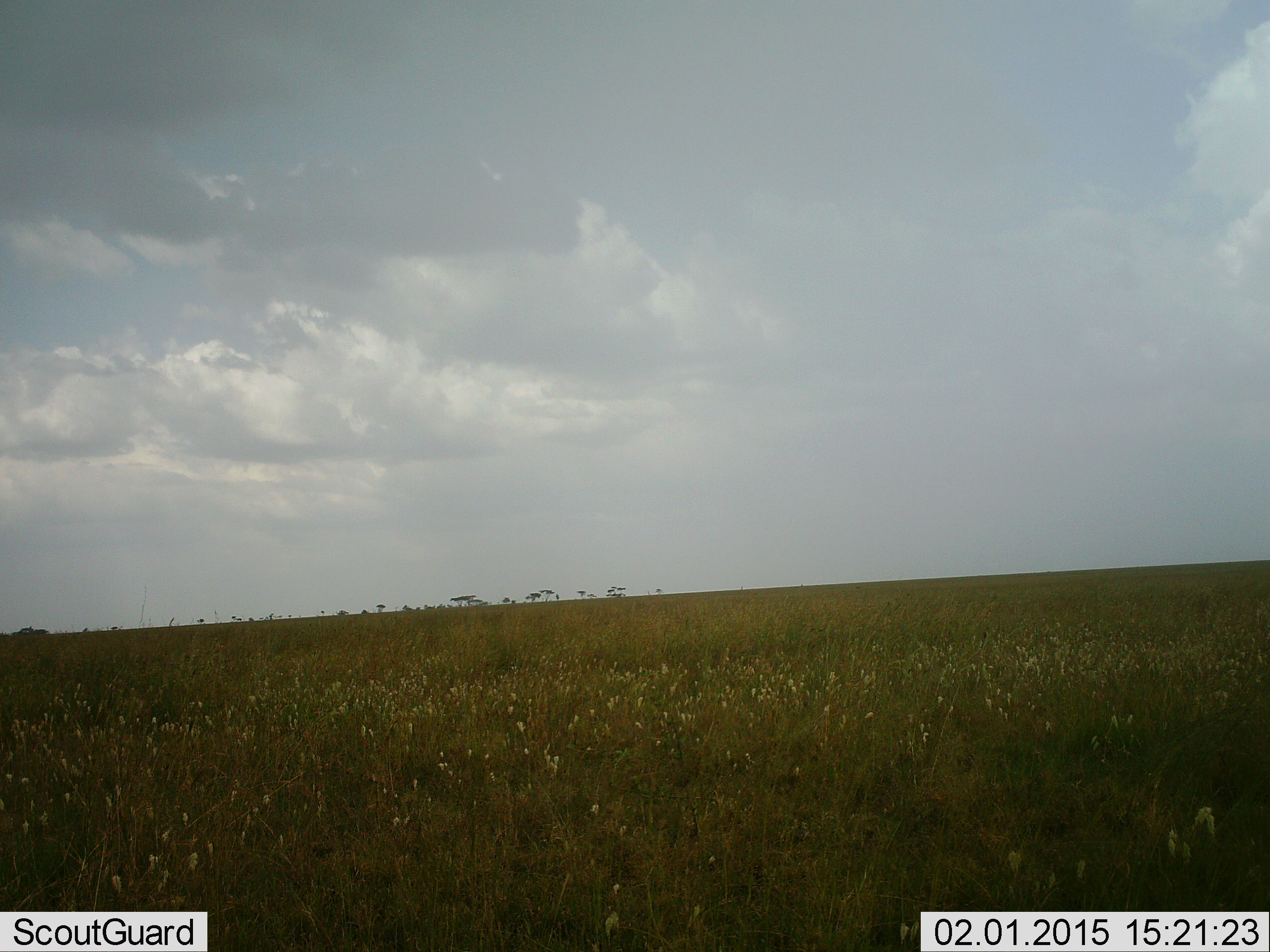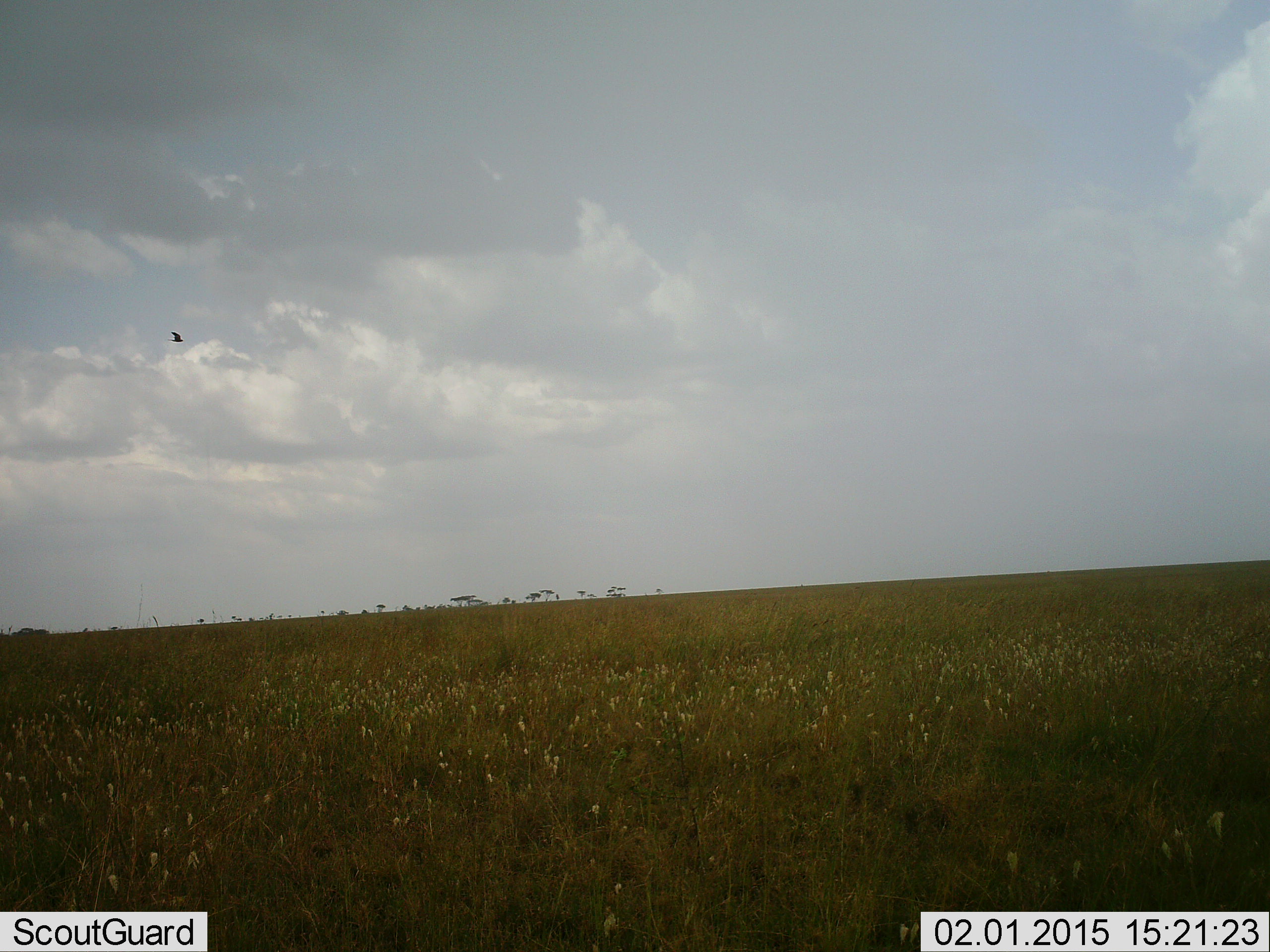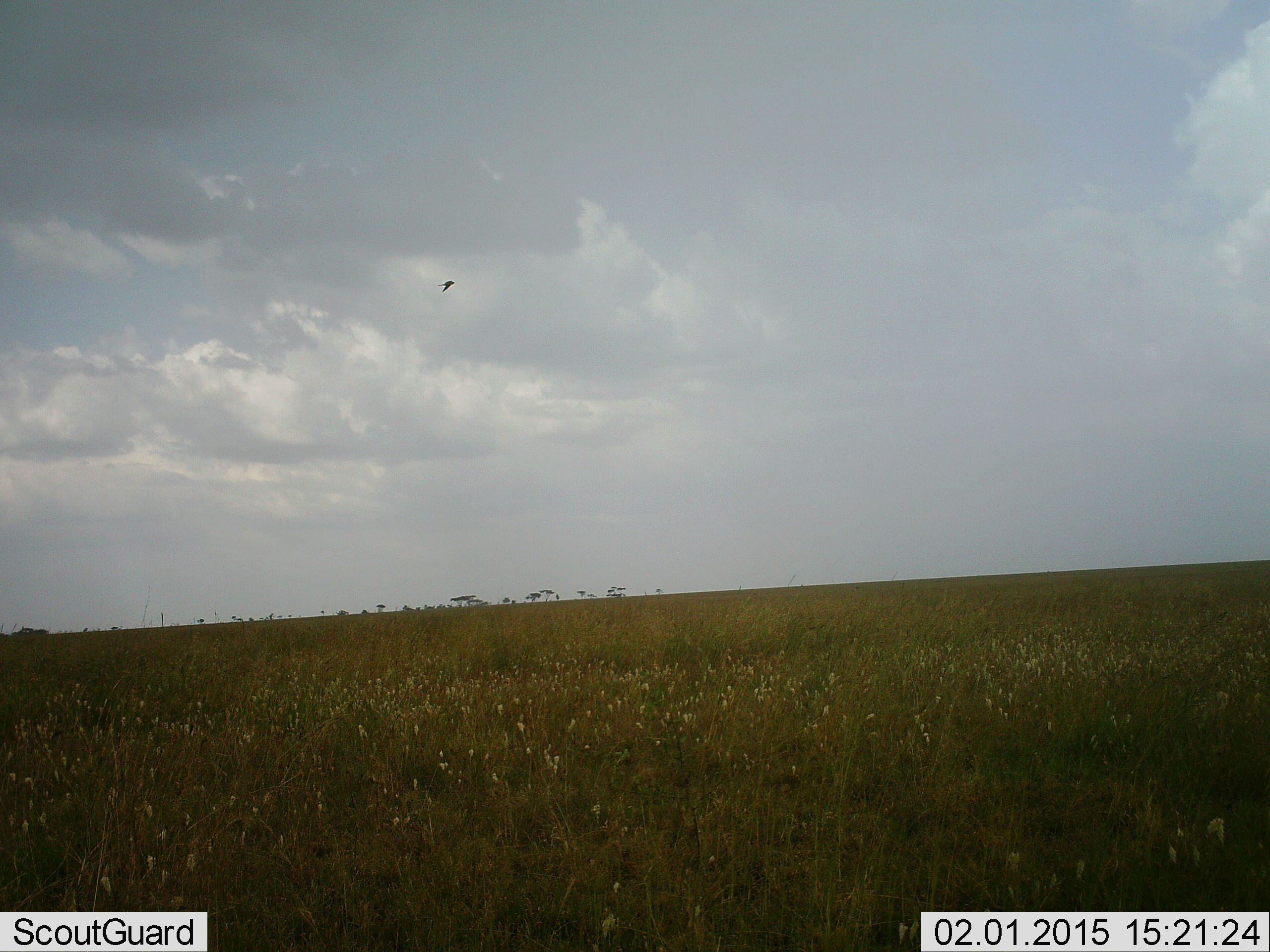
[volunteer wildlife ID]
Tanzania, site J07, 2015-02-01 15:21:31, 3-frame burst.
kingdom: Animalia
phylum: Chordata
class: Aves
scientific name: Aves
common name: bird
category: otherbird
Otherbird (bird) (Aves), count 1. Behavior (volunteer vote fractions): standing 0%, resting 0%, moving 100%, interacting 0%. Young present (vote fraction): 0%. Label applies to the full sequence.